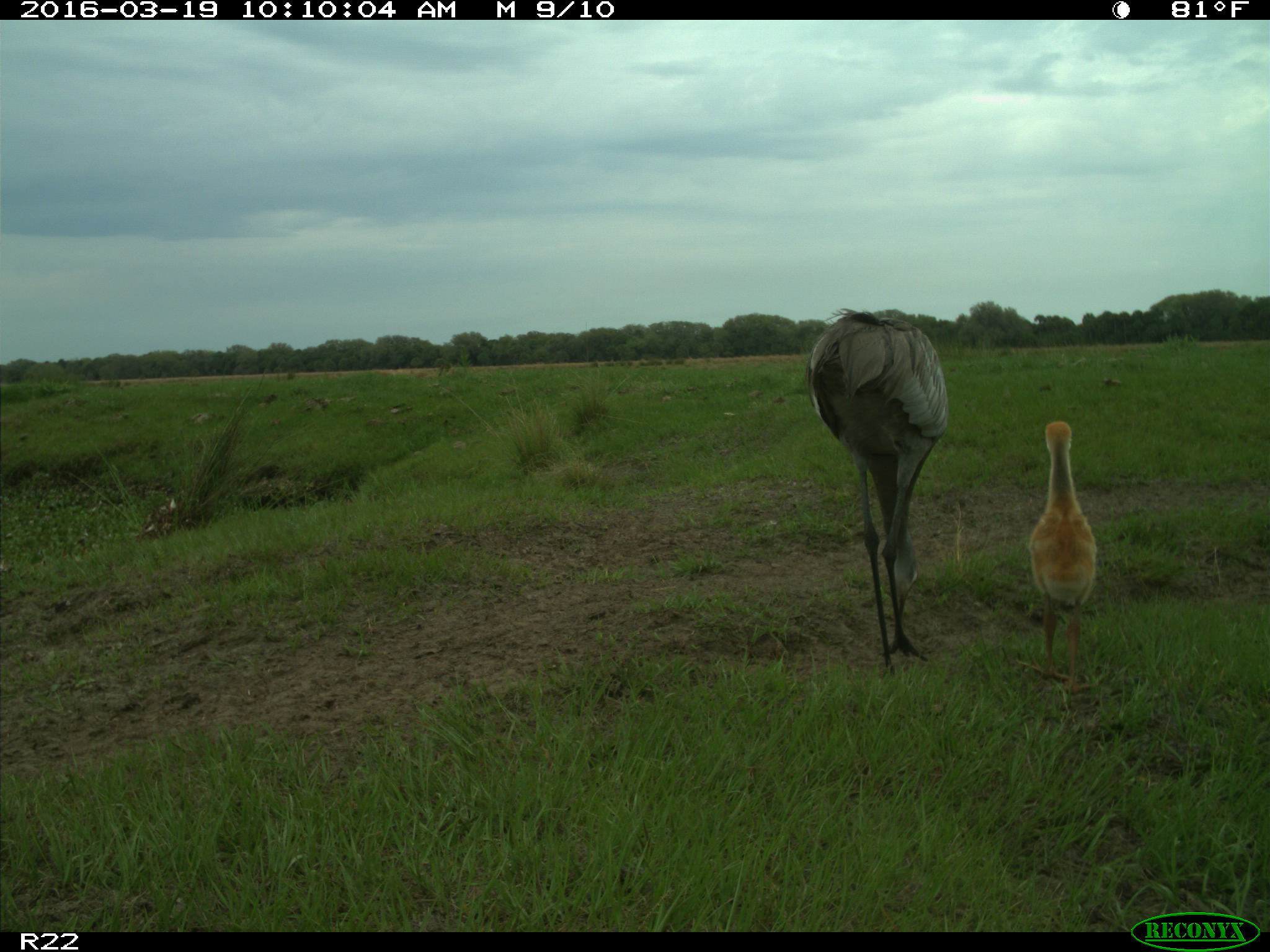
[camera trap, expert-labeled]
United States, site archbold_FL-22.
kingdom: Animalia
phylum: Chordata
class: Aves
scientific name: Aves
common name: birds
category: unidentified bird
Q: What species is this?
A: Unidentified bird (birds) (Aves).